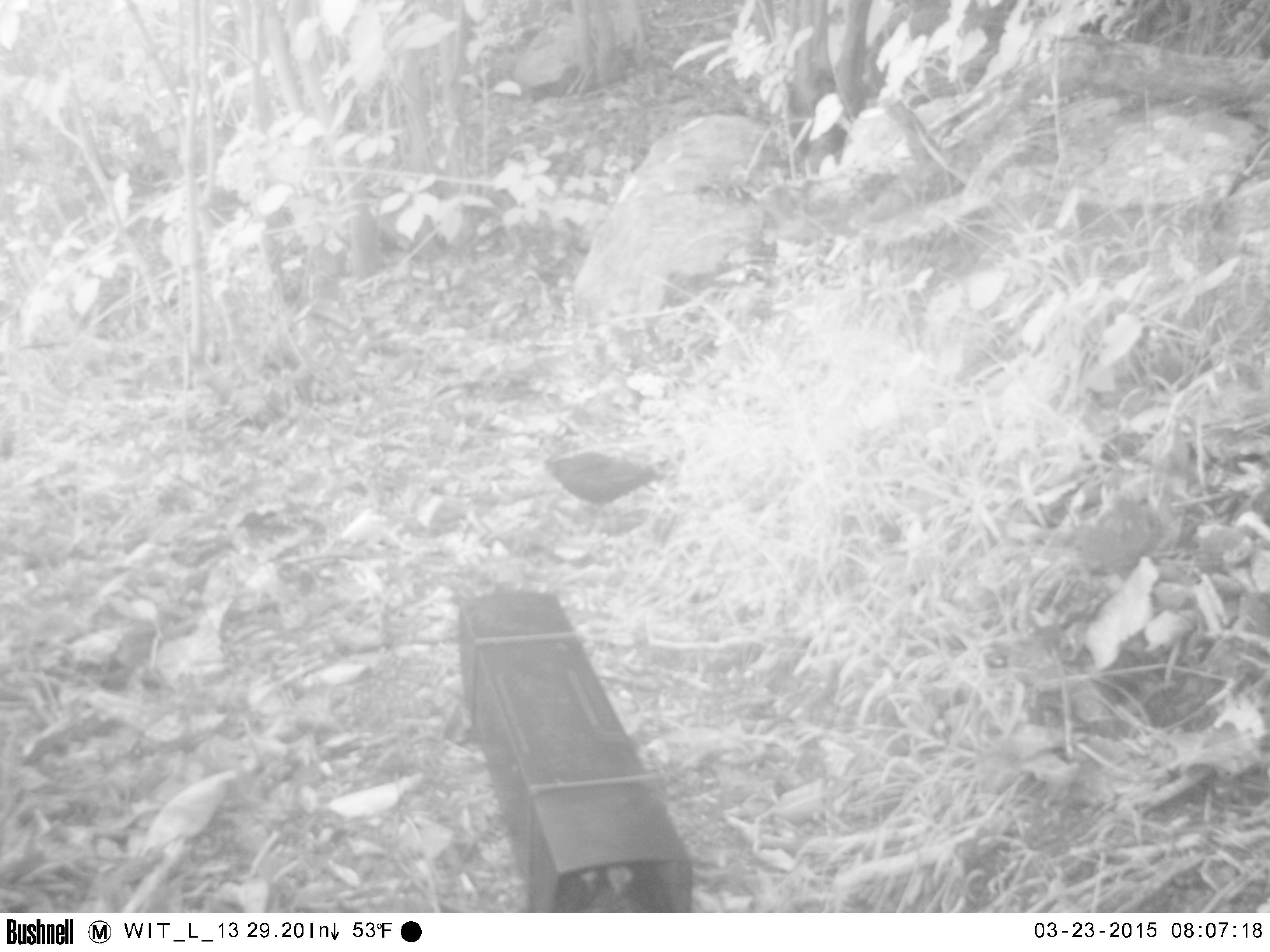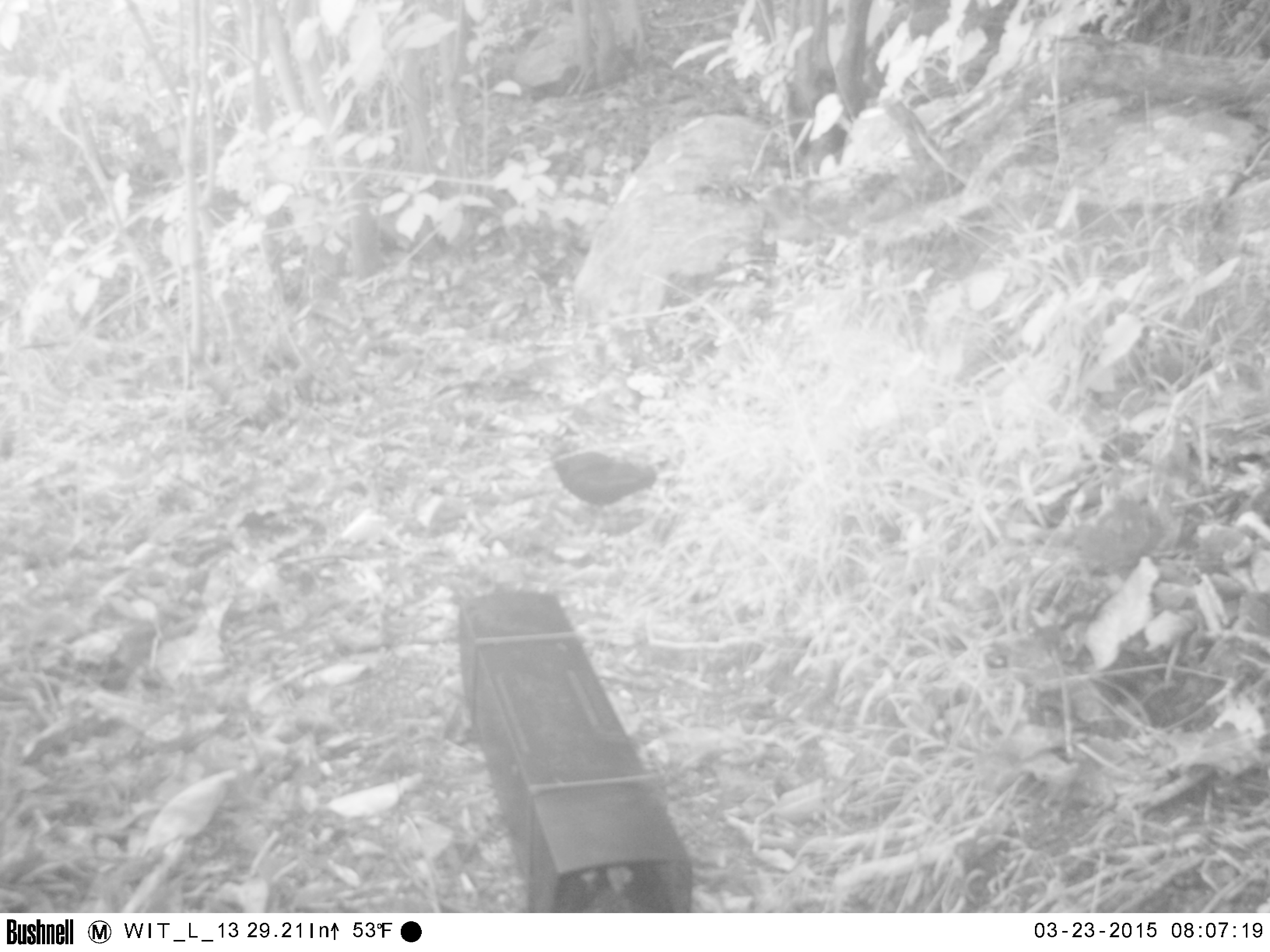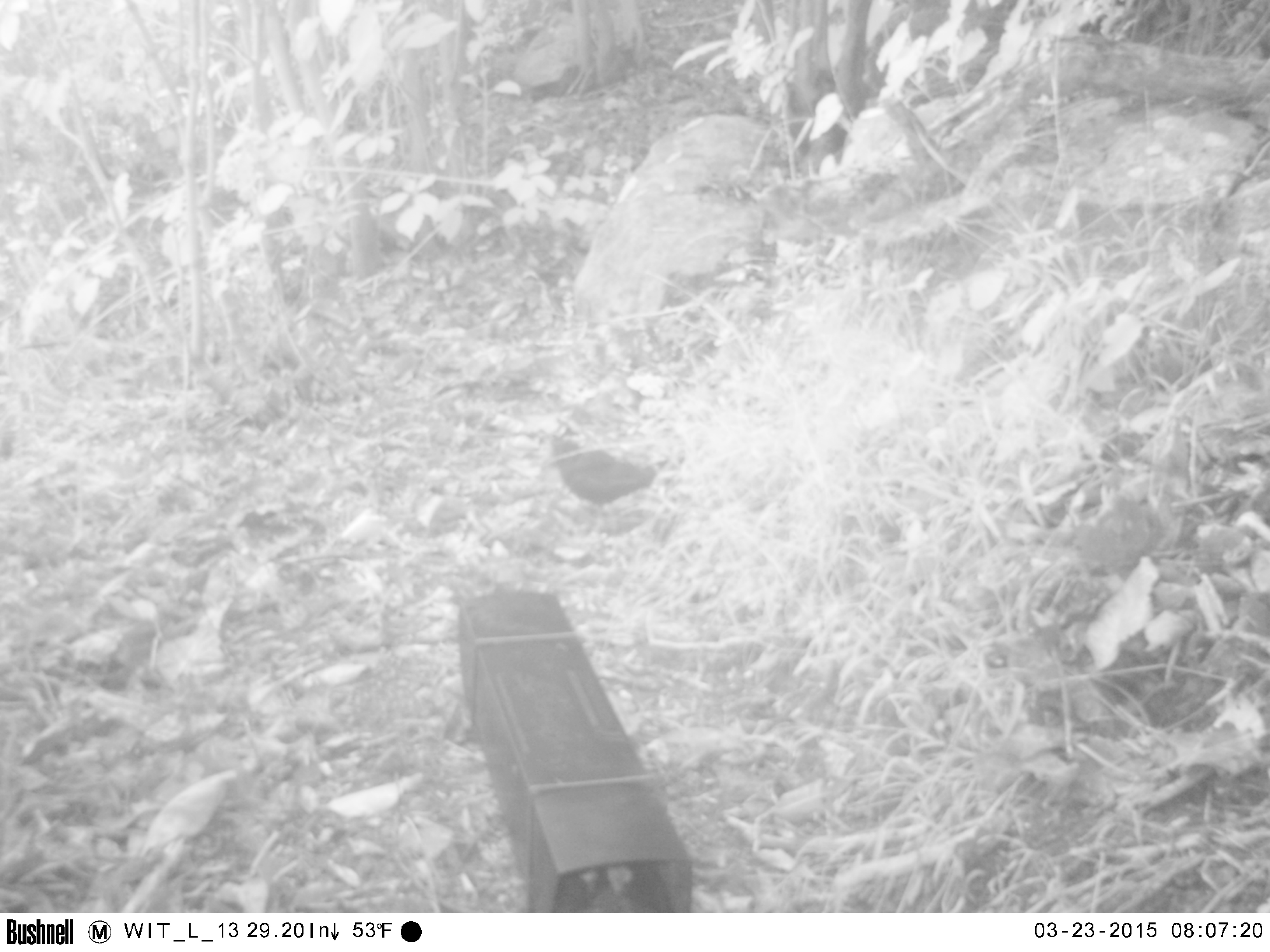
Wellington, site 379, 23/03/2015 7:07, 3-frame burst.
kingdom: Animalia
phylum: Chordata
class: Aves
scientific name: Aves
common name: bird